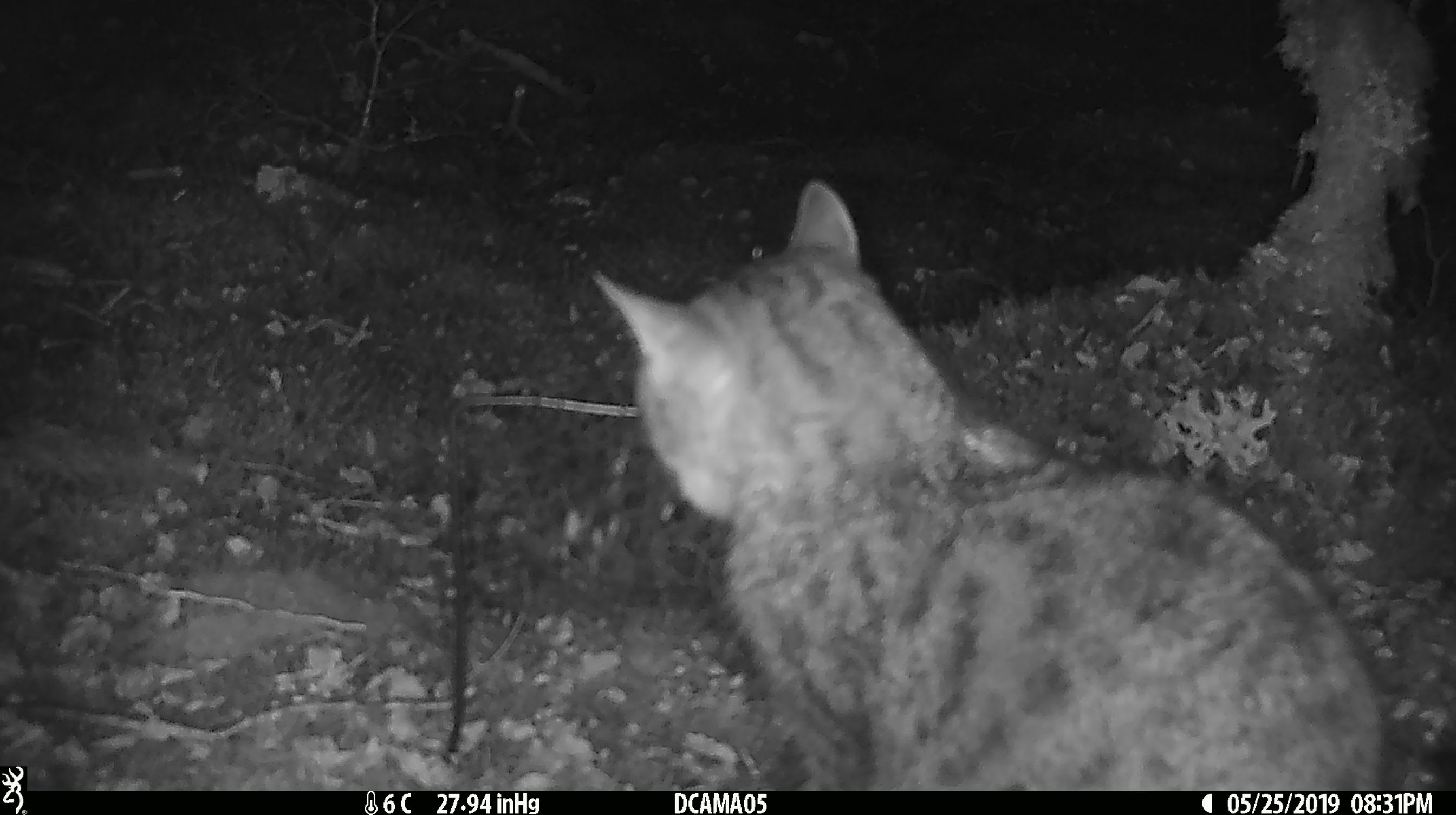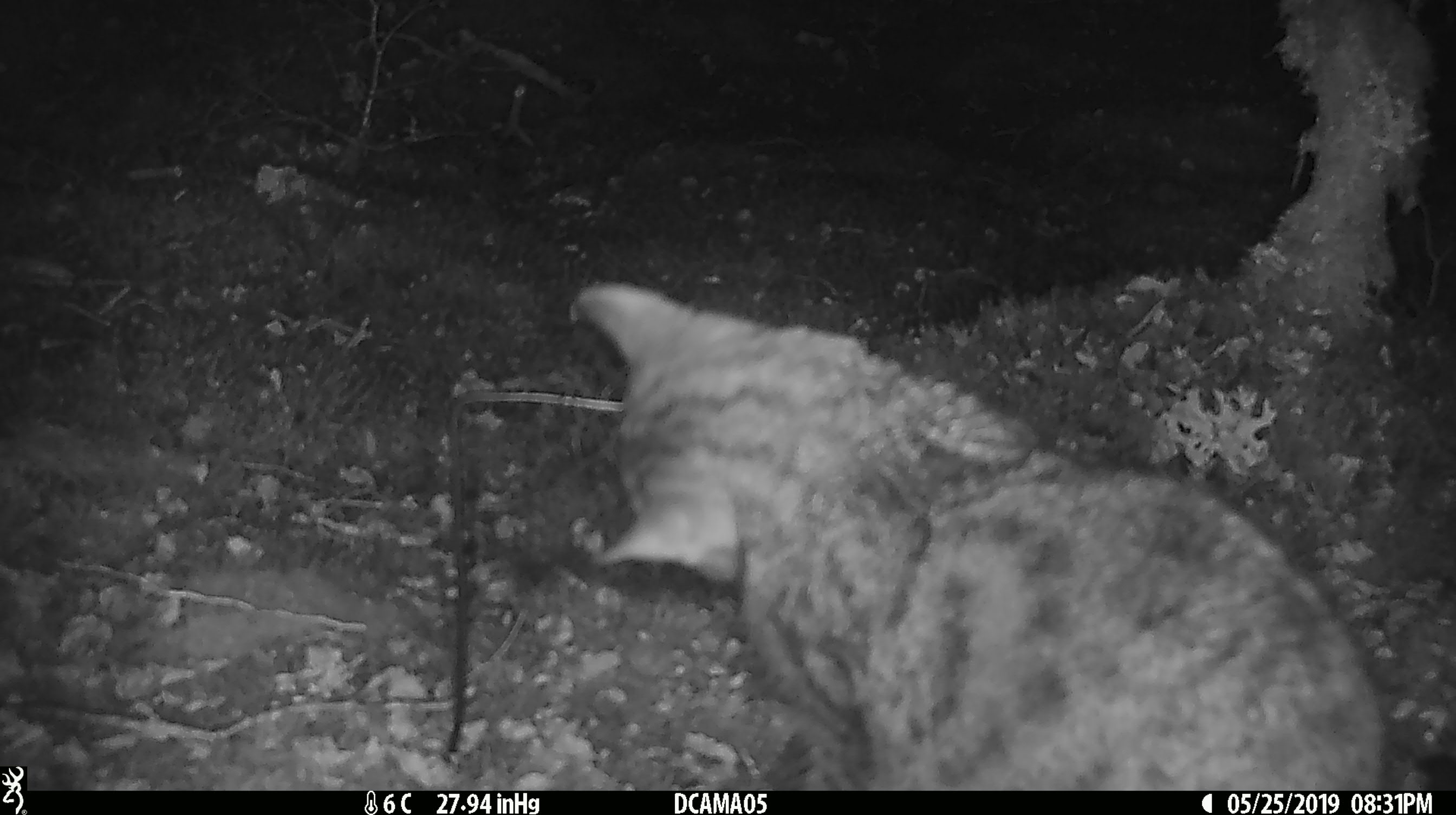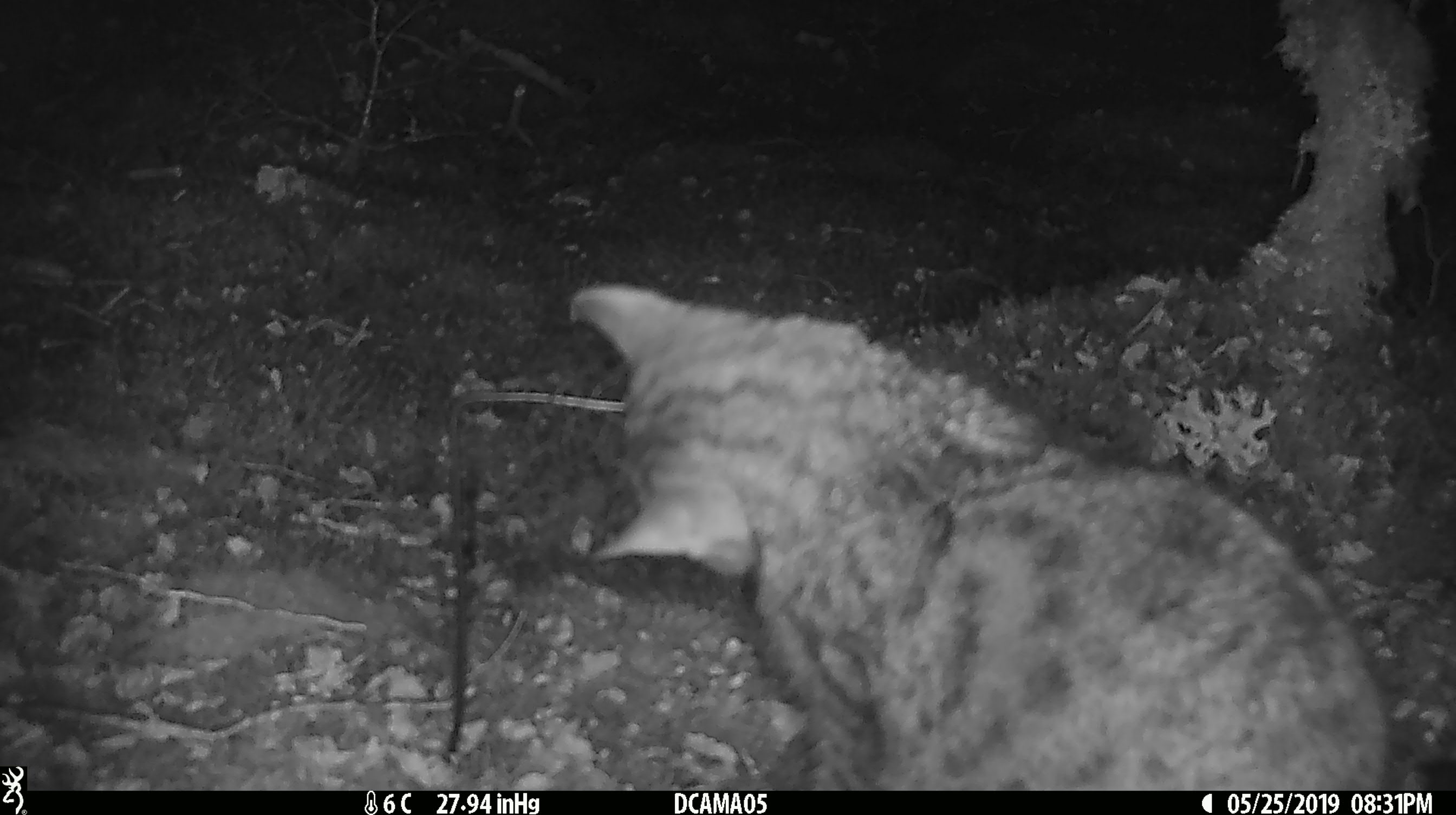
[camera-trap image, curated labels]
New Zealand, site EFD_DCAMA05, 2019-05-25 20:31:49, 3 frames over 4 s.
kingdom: Animalia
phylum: Chordata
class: Mammalia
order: Carnivora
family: Felidae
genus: Felis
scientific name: Felis catus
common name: domestic cat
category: cat